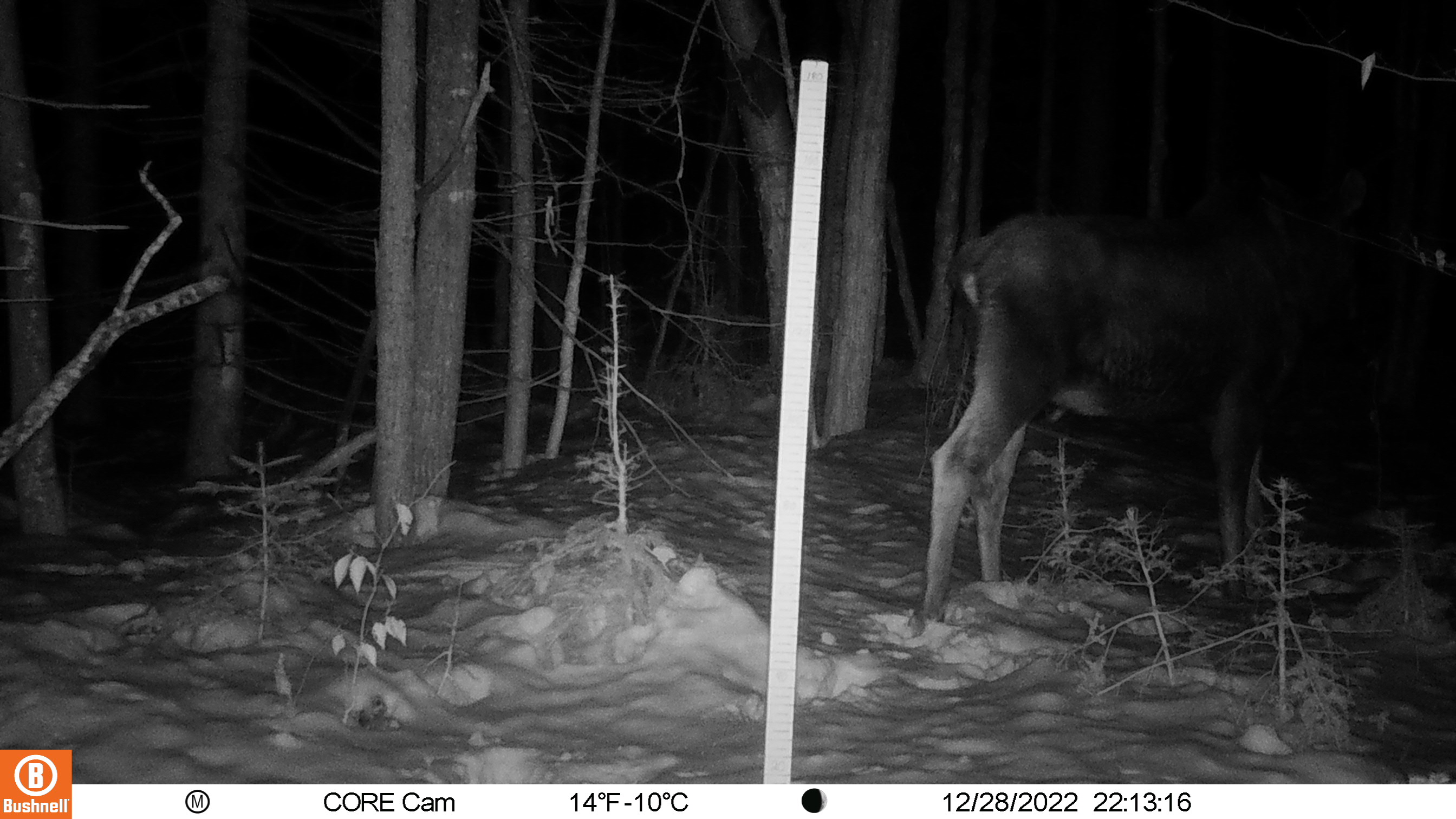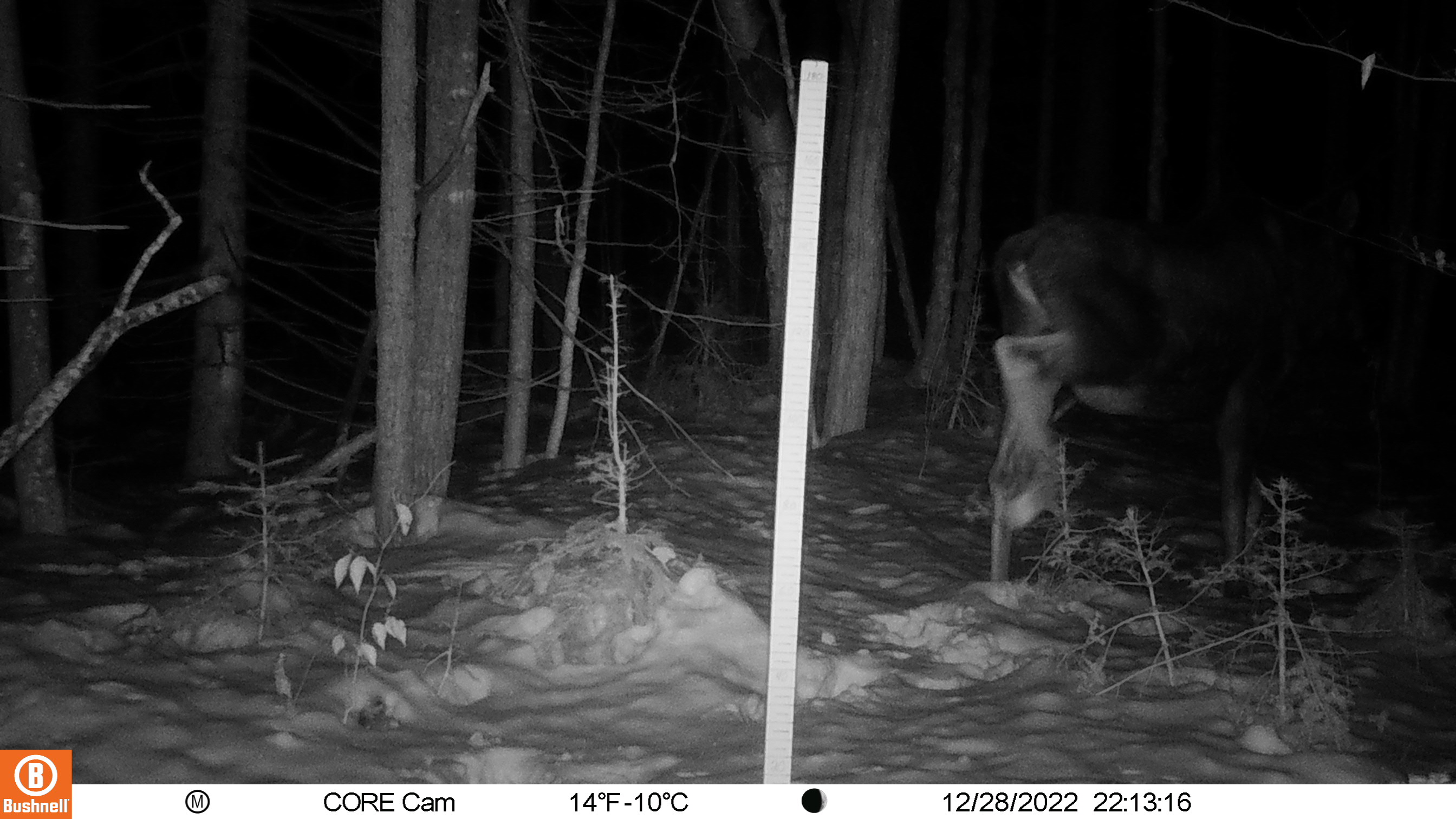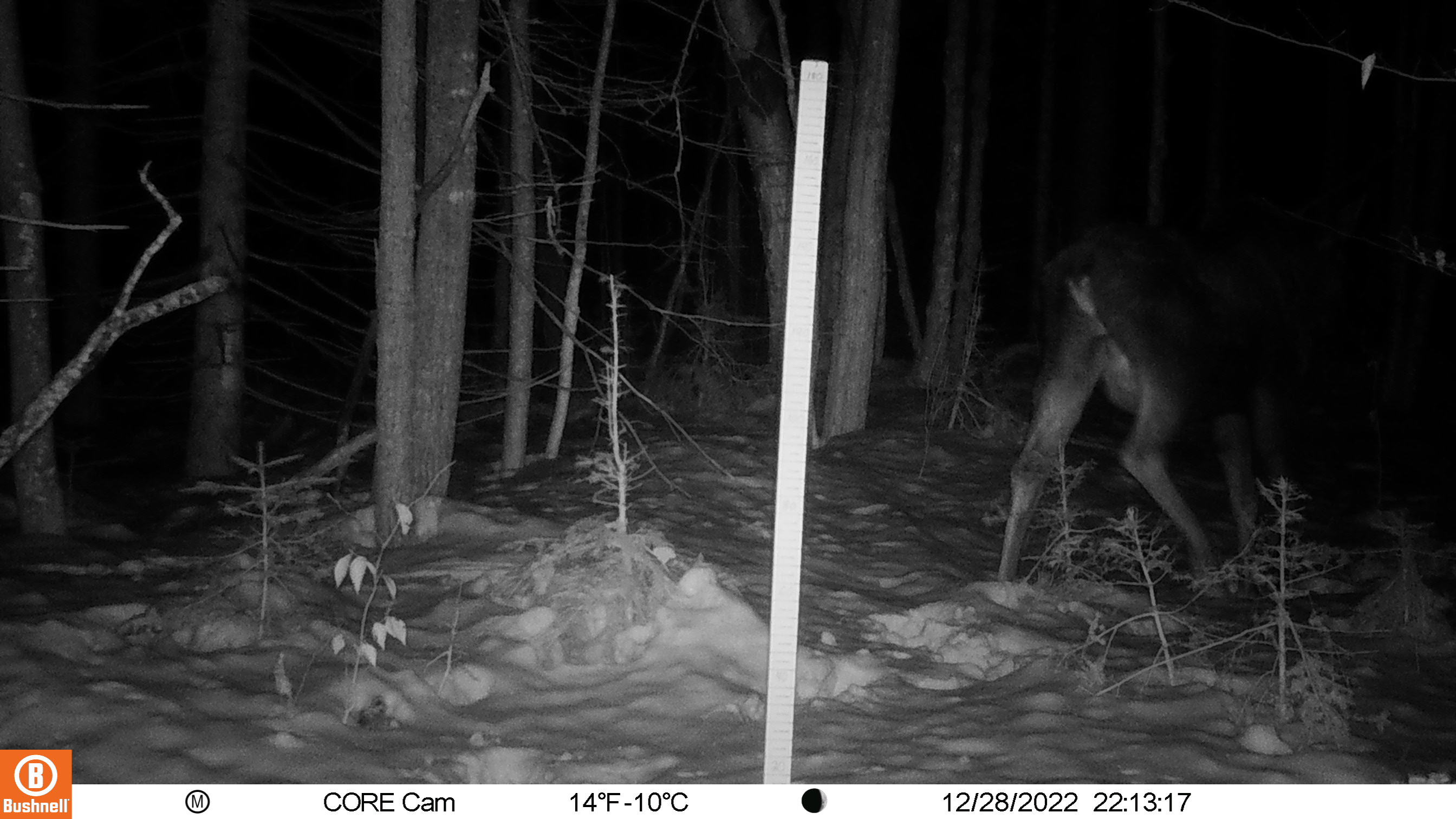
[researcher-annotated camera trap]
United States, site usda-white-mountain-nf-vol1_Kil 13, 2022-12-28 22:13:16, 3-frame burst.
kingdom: Animalia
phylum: Chordata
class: Mammalia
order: Artiodactyla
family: Cervidae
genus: Alces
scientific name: Alces alces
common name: moose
Moose (Alces alces).